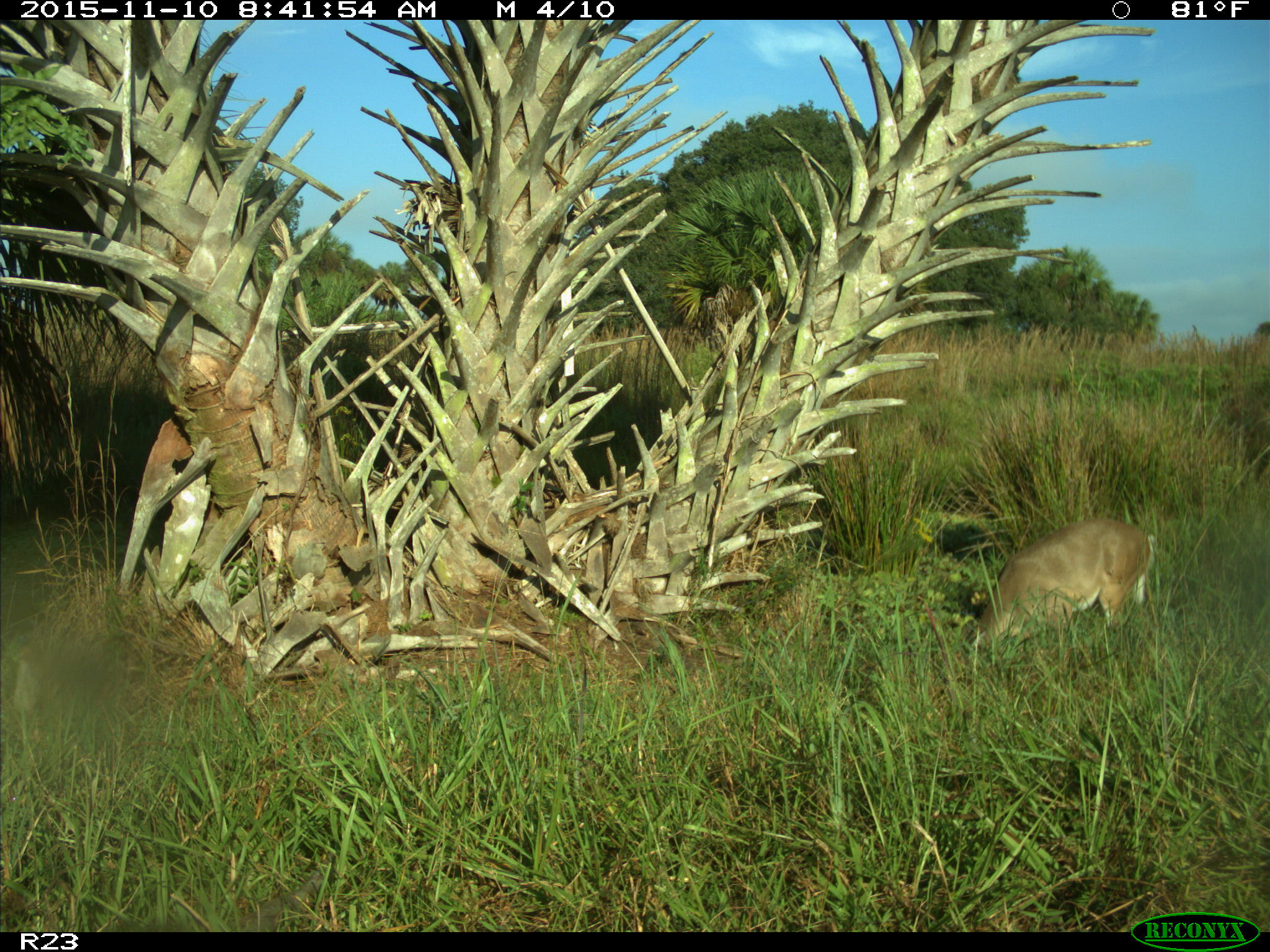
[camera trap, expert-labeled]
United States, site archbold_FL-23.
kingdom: Animalia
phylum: Chordata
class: Mammalia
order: Artiodactyla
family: Cervidae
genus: Odocoileus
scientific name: Odocoileus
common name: deer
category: unidentified deer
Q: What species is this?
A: Unidentified deer (deer) (Odocoileus).